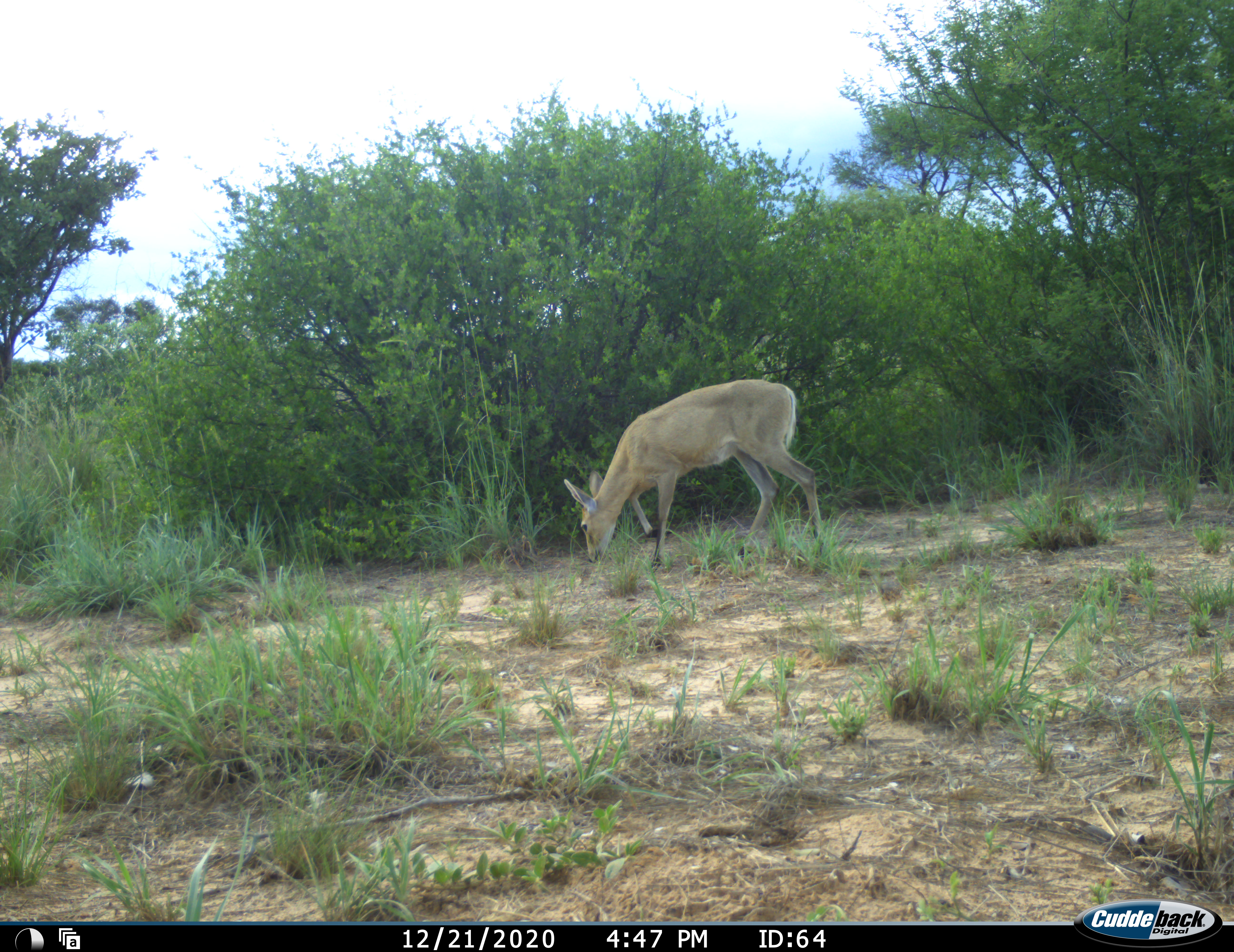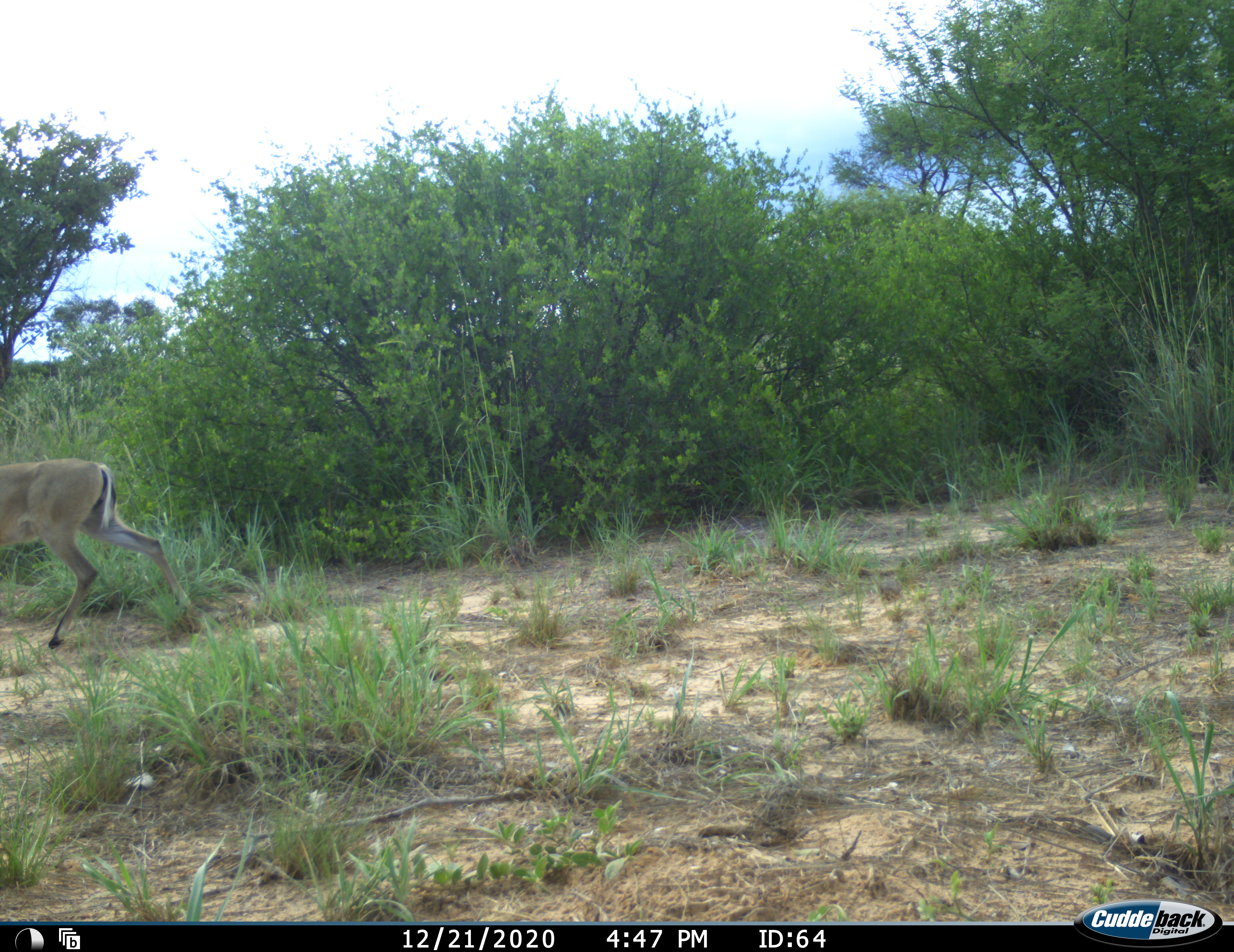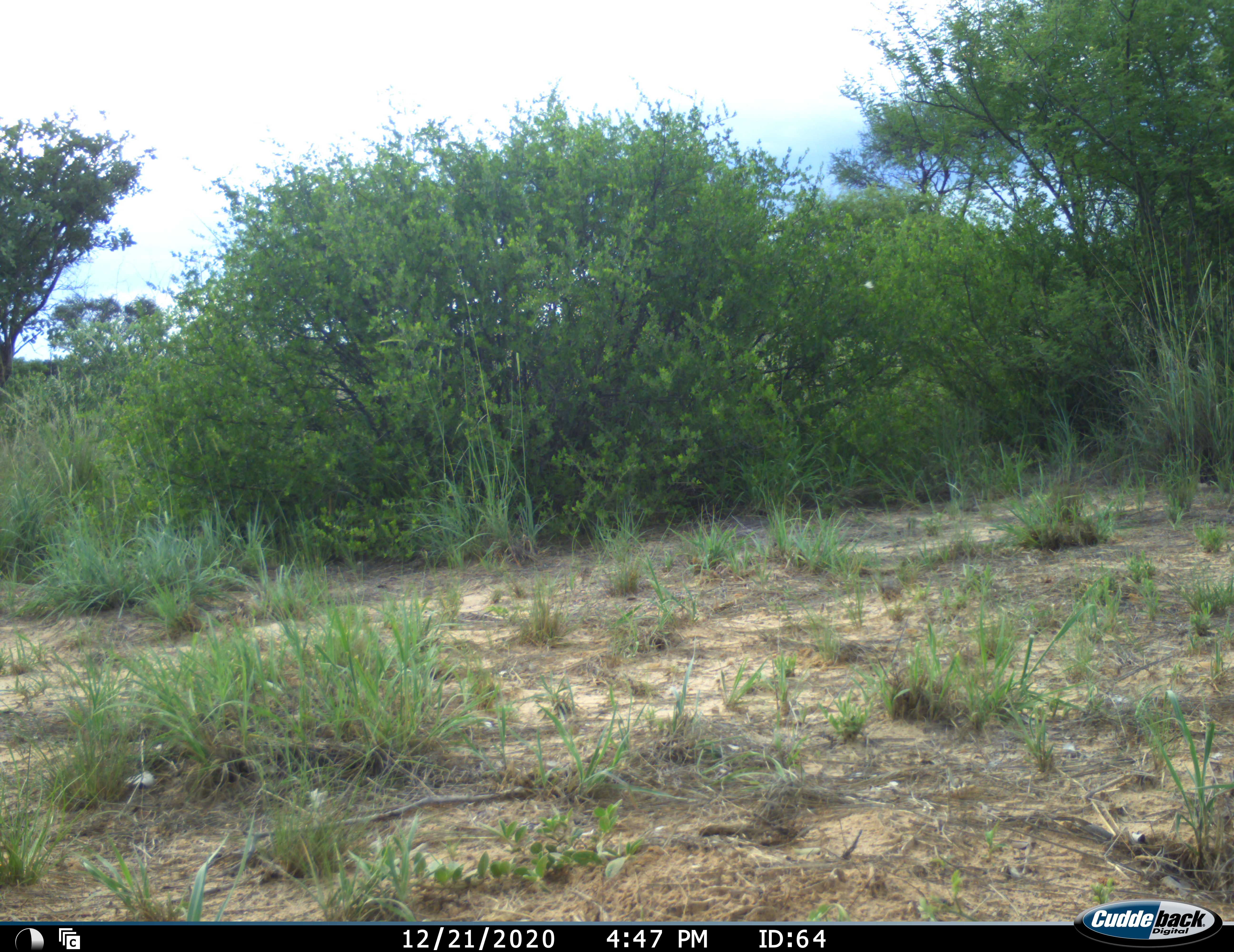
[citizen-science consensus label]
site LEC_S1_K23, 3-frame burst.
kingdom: Animalia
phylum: Chordata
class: Mammalia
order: Artiodactyla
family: Bovidae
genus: Sylvicapra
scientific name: Sylvicapra grimmia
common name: common duiker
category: duikercommongrey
Duikercommongrey (common duiker) (Sylvicapra grimmia), count 1. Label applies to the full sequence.